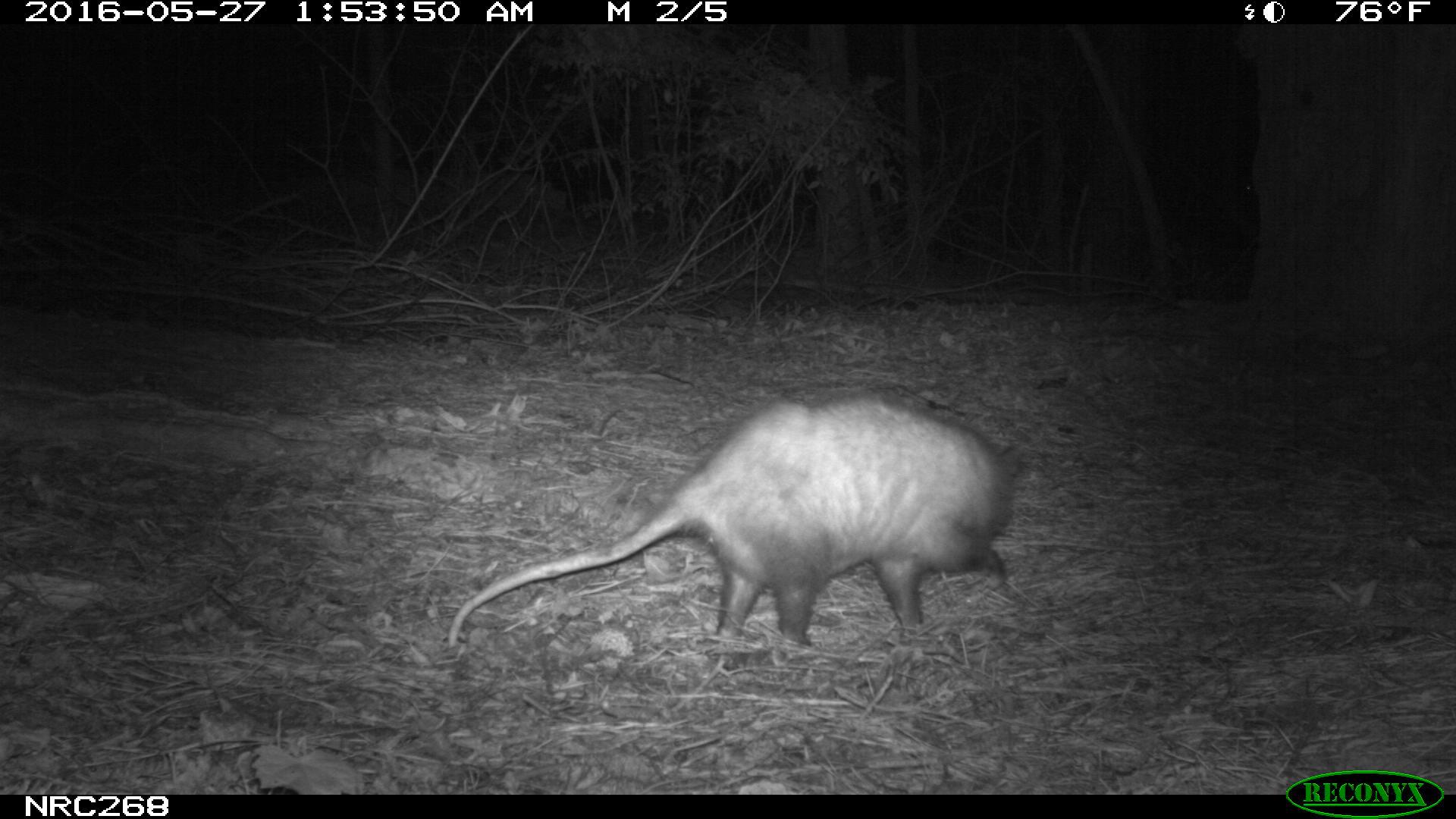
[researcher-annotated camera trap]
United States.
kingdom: Animalia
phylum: Chordata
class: Mammalia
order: Didelphimorphia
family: Didelphidae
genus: Didelphis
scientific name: Didelphis virginiana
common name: virginia opossum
Virginia Opossum (Didelphis virginiana).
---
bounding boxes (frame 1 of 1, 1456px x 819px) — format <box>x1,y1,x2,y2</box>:
Virginia Opossum: <box>436,381,1033,657</box>